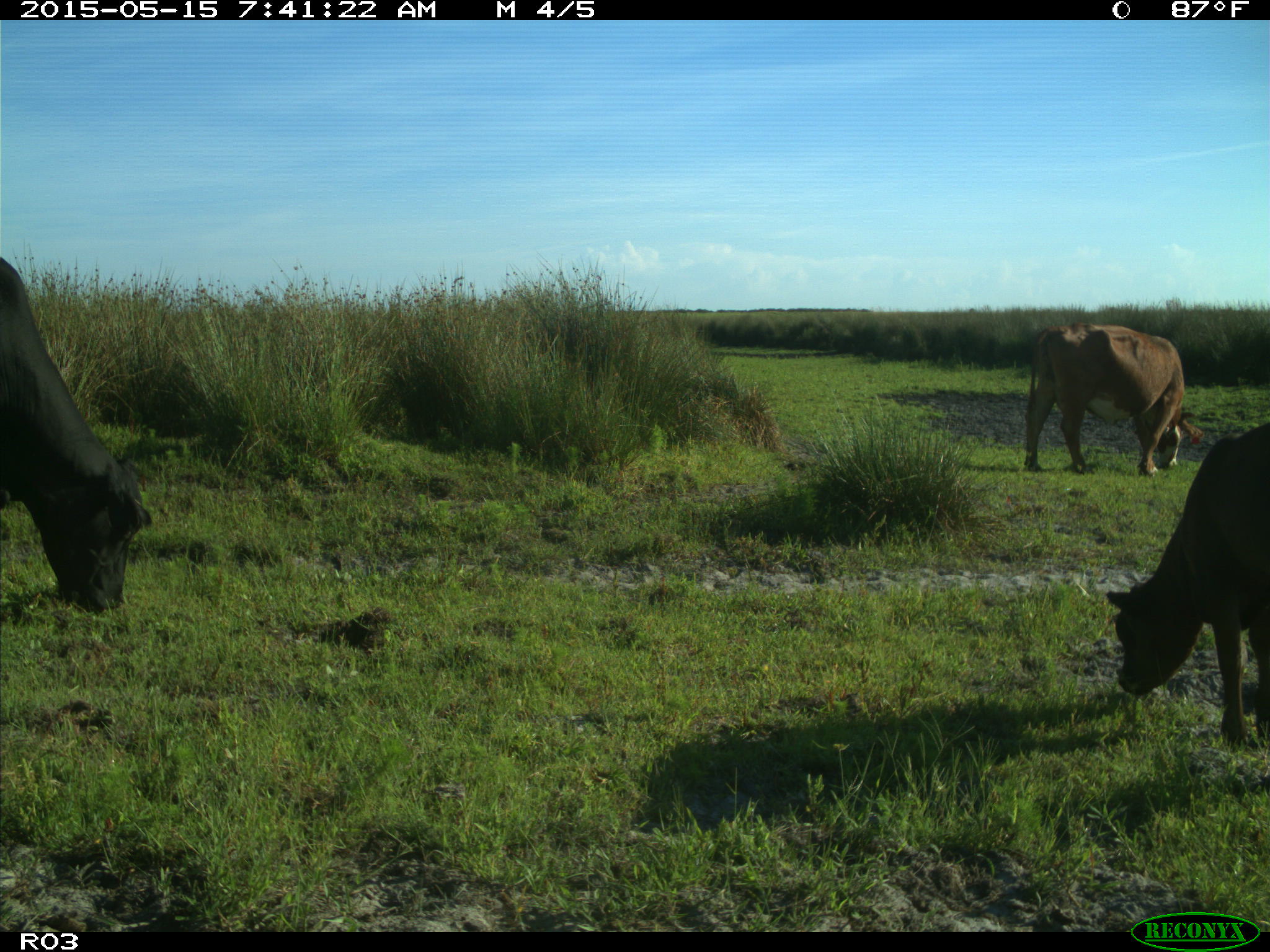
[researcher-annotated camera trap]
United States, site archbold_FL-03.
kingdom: Animalia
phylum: Chordata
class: Mammalia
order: Artiodactyla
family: Bovidae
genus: Bos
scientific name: Bos taurus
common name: domestic cow